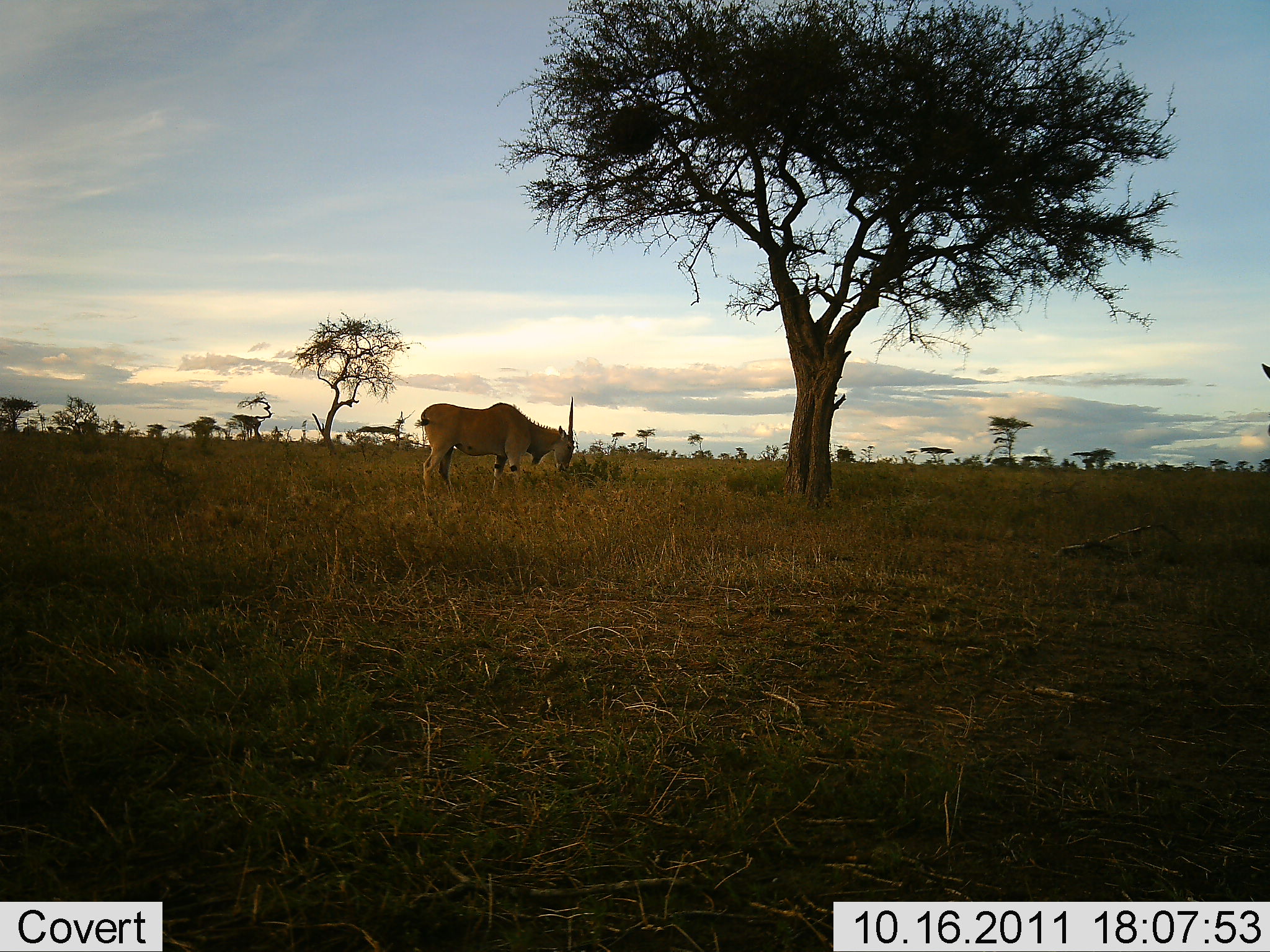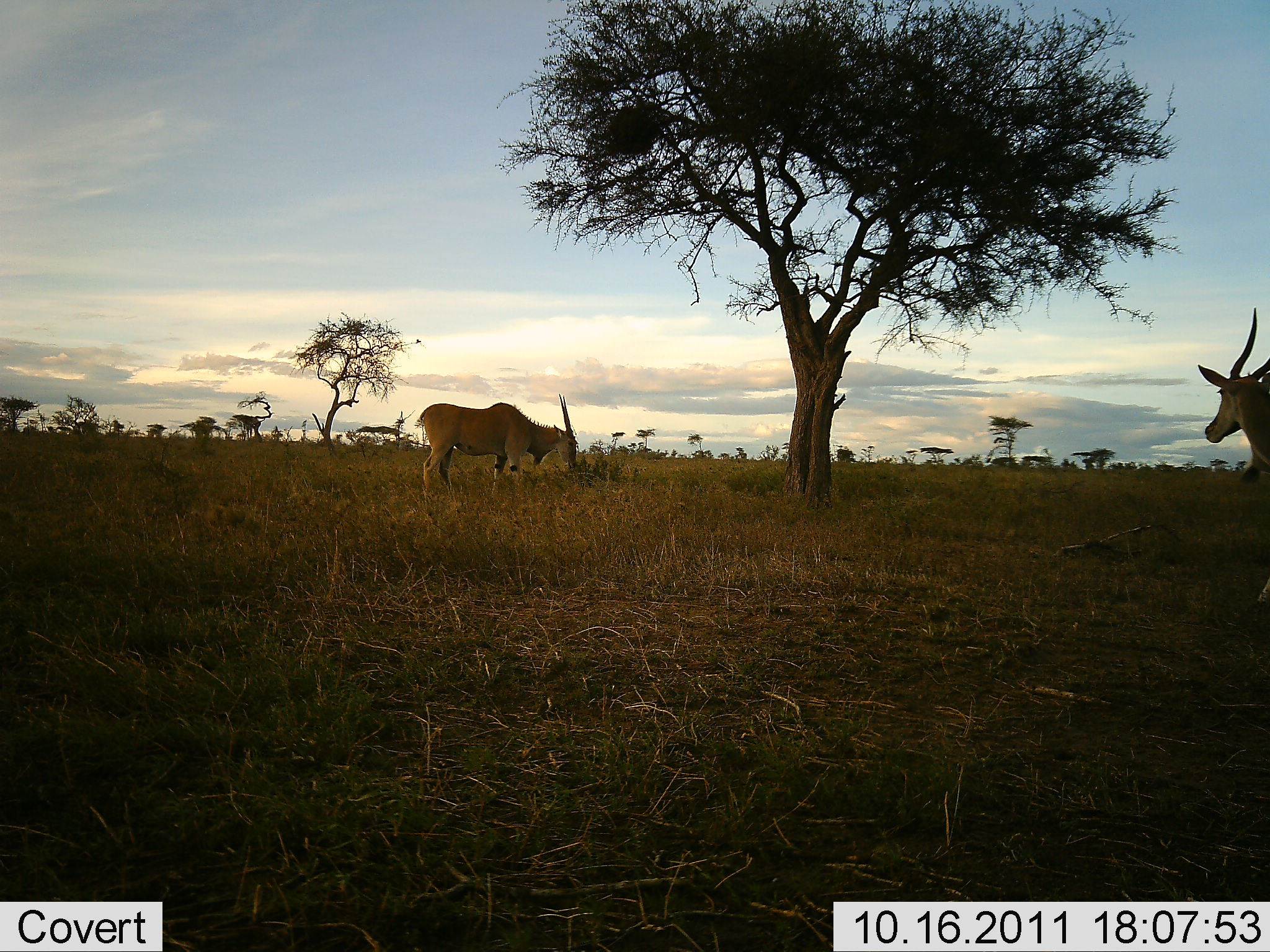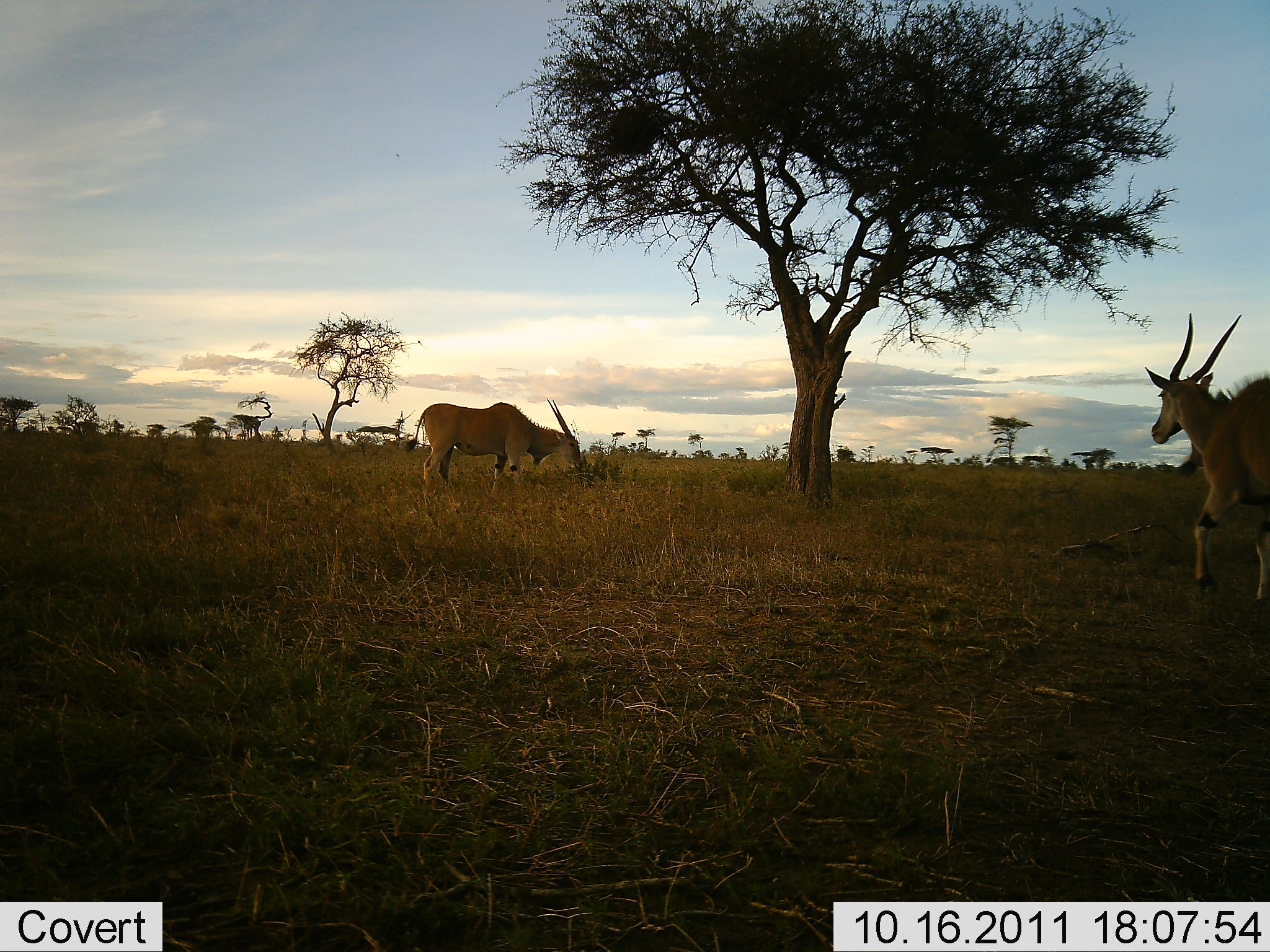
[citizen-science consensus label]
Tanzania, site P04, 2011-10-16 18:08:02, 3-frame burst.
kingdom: Animalia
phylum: Chordata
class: Mammalia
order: Artiodactyla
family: Bovidae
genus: Tragelaphus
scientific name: Tragelaphus oryx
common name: eland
Eland (Tragelaphus oryx), count 2. Behavior (volunteer vote fractions): standing 30%, resting 0%, moving 50%, interacting 0%. Young present (vote fraction): 0%. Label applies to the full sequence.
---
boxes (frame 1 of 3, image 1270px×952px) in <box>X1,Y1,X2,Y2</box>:
animal: <box>414,396,576,504</box>; <box>1261,362,1270,439</box>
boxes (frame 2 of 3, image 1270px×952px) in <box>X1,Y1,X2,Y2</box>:
animal: <box>1197,306,1270,614</box>; <box>417,393,578,503</box>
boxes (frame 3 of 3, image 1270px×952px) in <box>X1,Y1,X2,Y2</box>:
animal: <box>1143,310,1270,608</box>; <box>403,398,582,505</box>